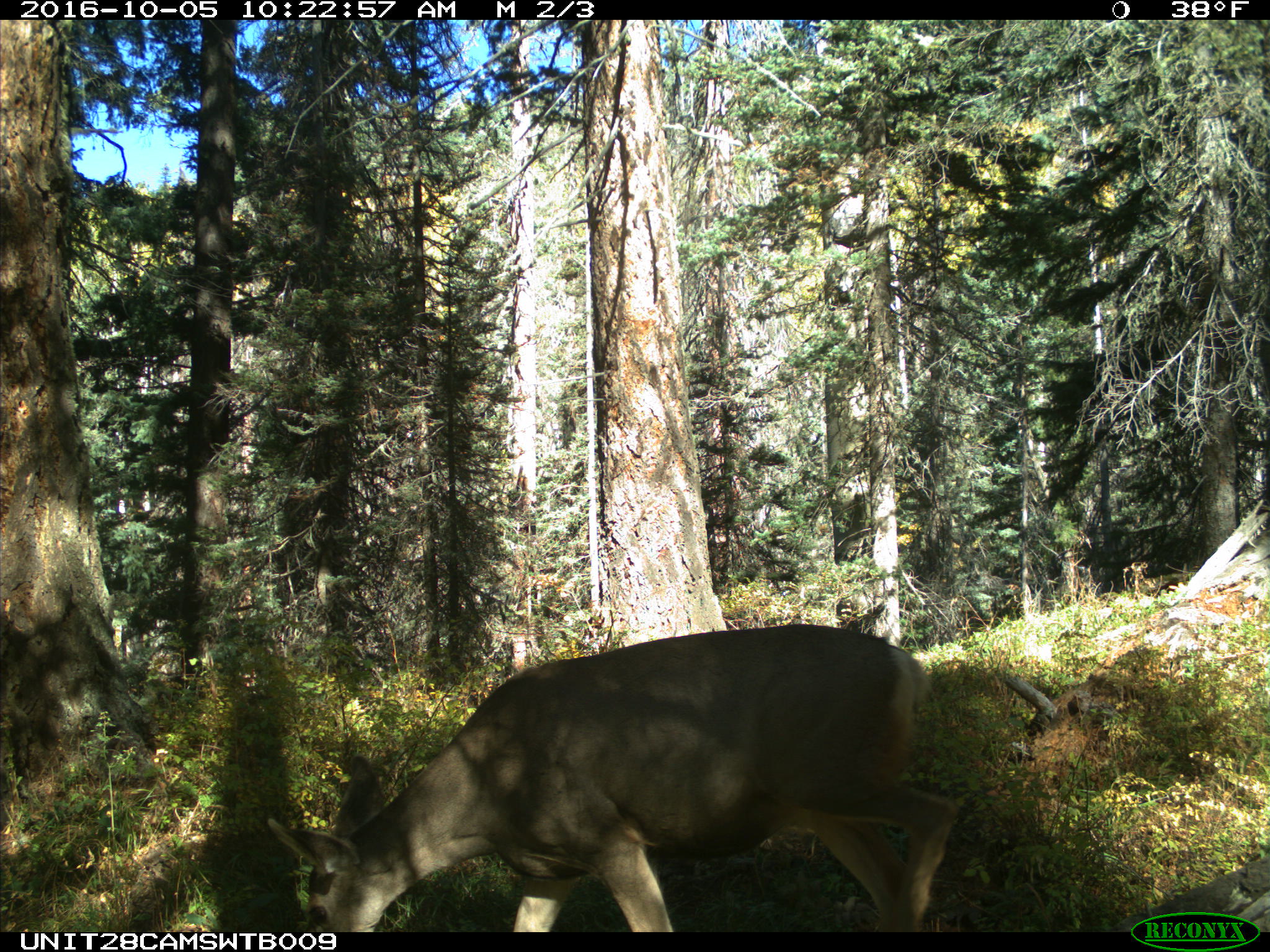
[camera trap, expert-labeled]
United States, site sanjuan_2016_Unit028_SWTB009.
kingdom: Animalia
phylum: Chordata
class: Mammalia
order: Artiodactyla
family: Cervidae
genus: Odocoileus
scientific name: Odocoileus hemionus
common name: mule deer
Odocoileus hemionus (mule deer).